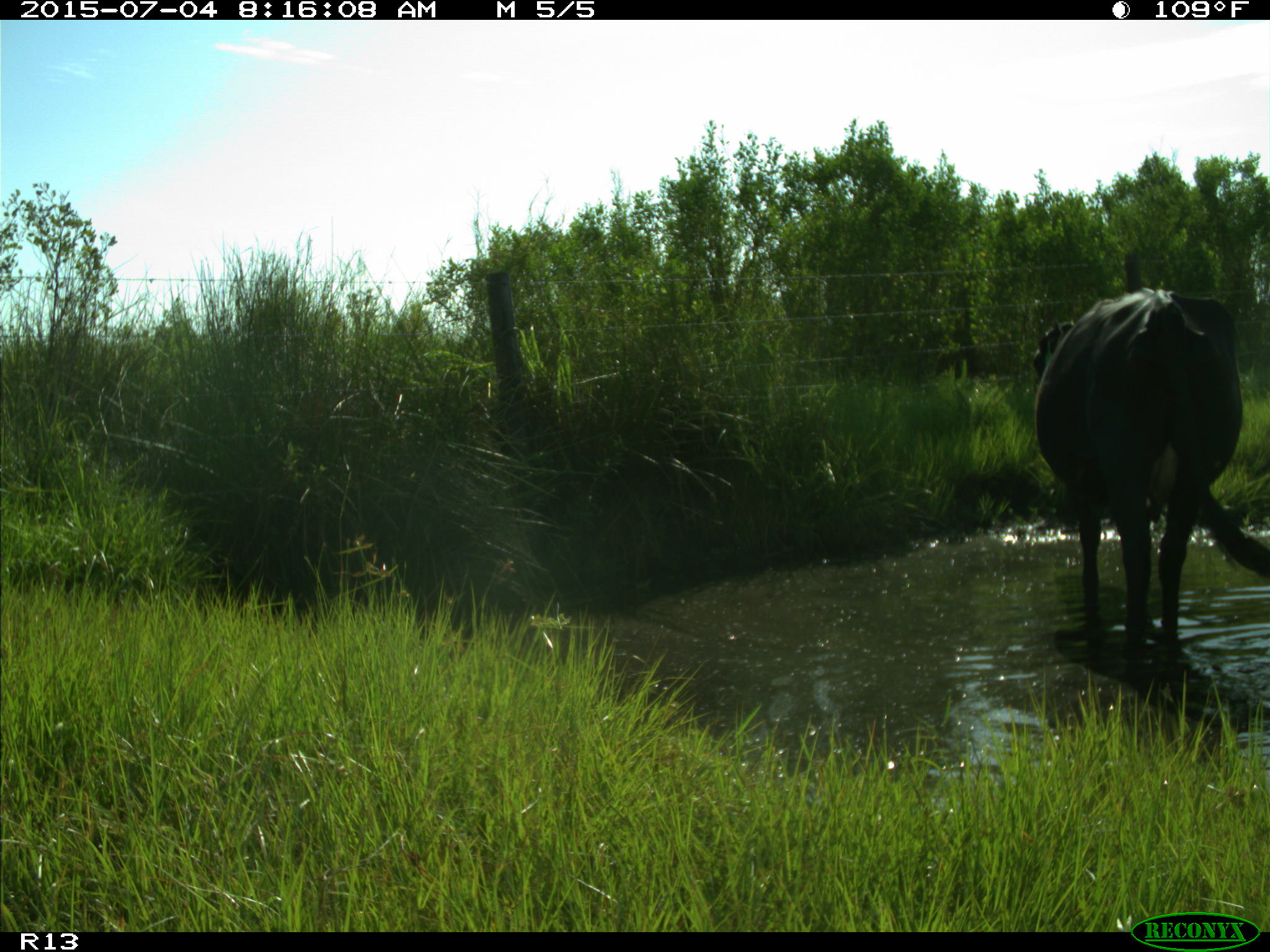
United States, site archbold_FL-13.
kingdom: Animalia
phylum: Chordata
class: Mammalia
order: Artiodactyla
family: Bovidae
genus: Bos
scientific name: Bos taurus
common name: domestic cow